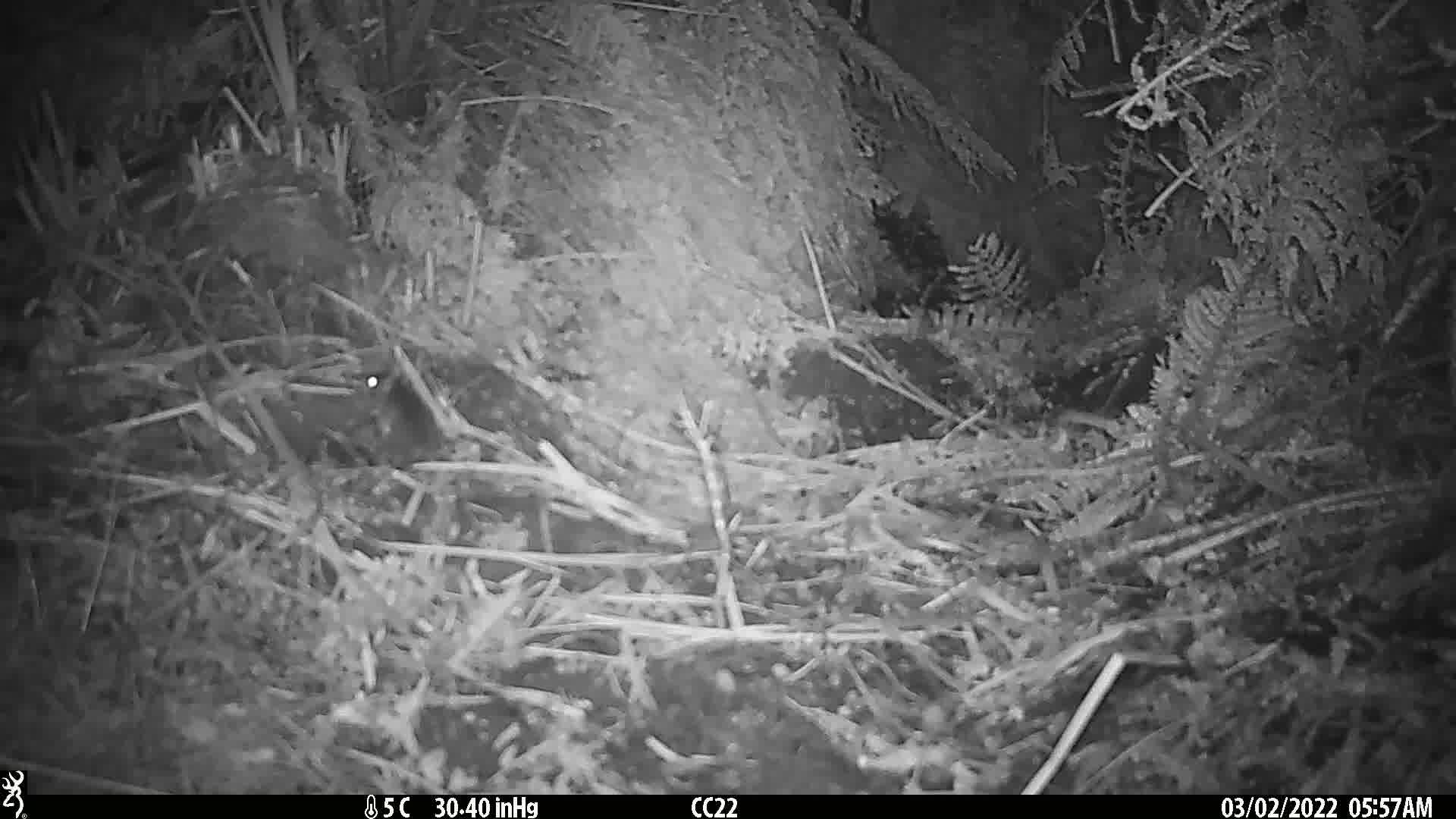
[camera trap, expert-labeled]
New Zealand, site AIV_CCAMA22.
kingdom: Animalia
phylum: Chordata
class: Mammalia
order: Rodentia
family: Muridae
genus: Mus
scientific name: Mus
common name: mouse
Mouse (Mus).